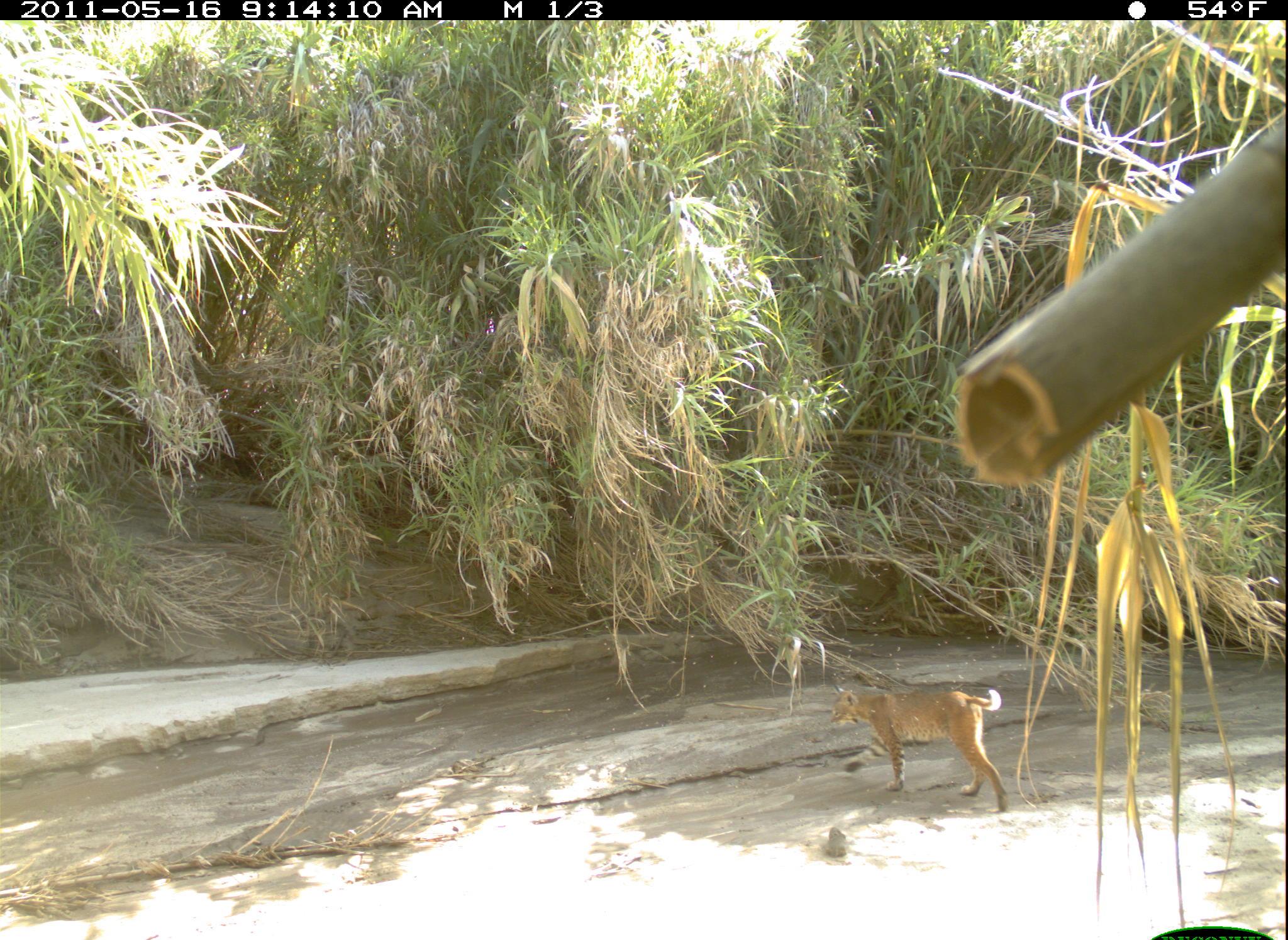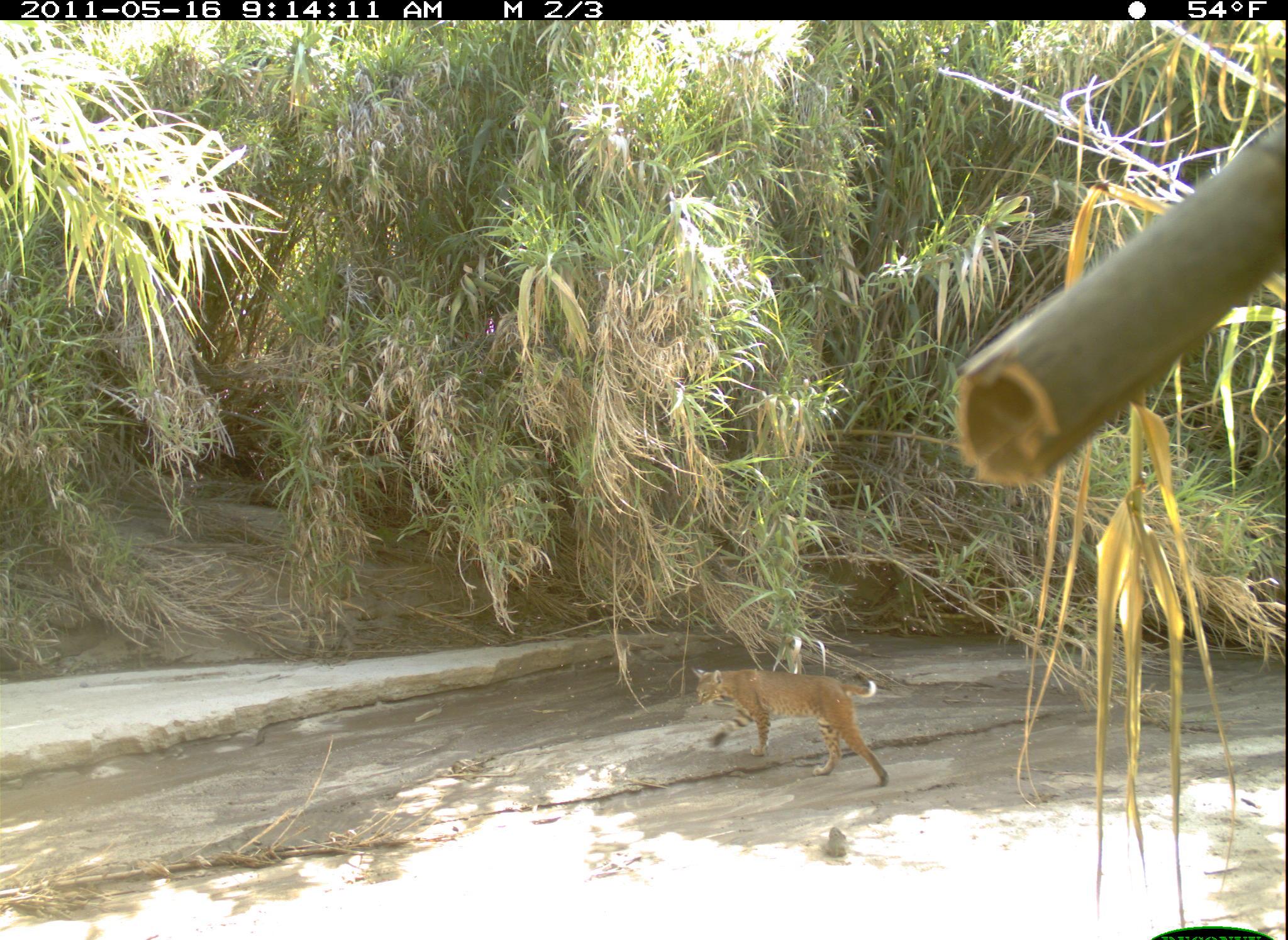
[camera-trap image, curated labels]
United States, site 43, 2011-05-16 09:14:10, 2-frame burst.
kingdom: Animalia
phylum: Chordata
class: Mammalia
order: Carnivora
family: Felidae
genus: Lynx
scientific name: Lynx rufus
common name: bobcat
Bobcat (Lynx rufus).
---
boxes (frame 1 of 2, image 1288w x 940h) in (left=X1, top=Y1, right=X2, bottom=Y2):
bobcat: (left=824, top=676, right=1027, bottom=817)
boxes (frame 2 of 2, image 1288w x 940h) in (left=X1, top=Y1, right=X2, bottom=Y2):
bobcat: (left=676, top=638, right=923, bottom=791)